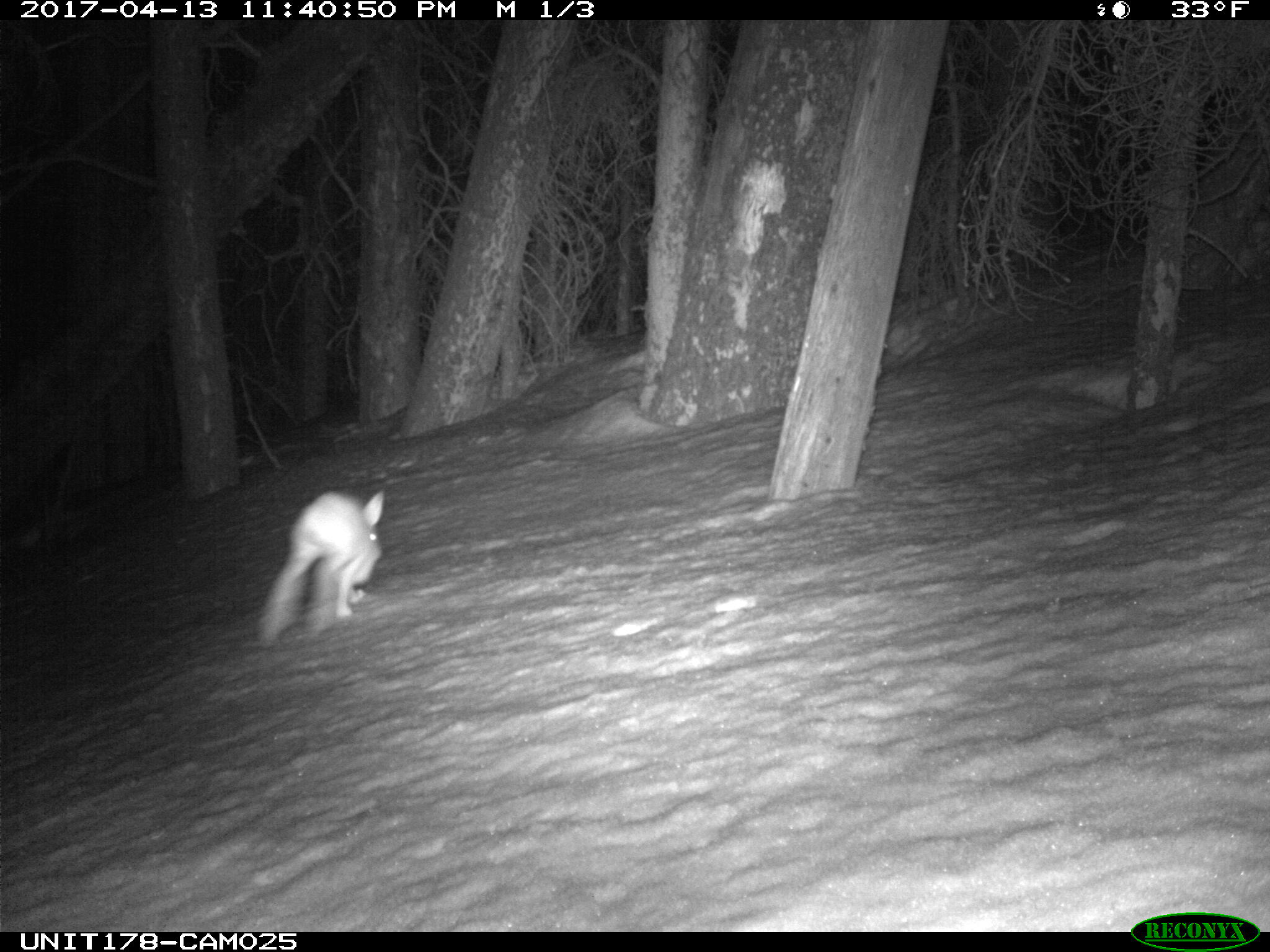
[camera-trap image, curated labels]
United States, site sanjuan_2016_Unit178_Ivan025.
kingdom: Animalia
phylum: Chordata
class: Mammalia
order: Lagomorpha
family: Leporidae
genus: Lepus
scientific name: Lepus americanus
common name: snowshoe hare